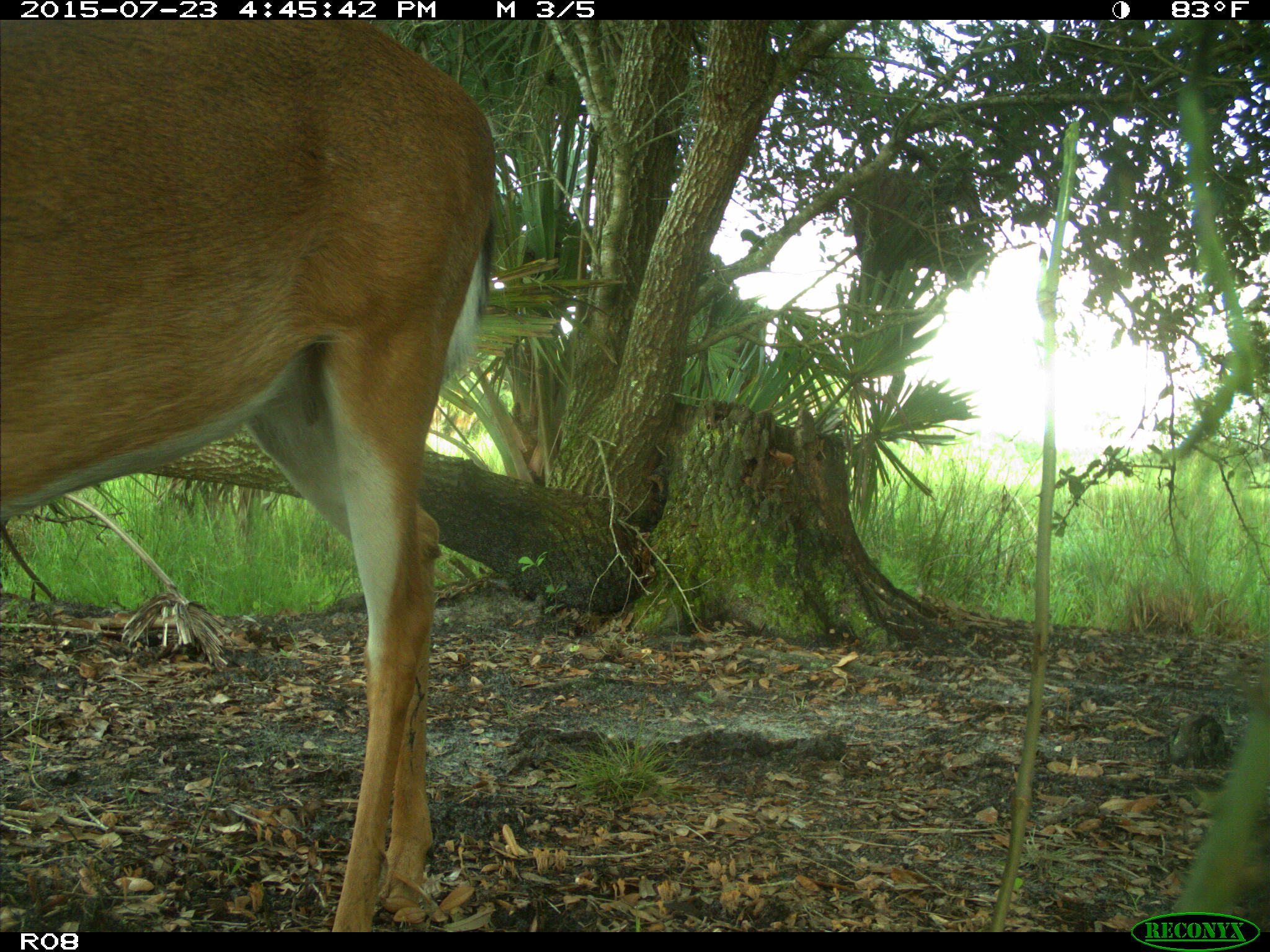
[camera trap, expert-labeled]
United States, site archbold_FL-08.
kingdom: Animalia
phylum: Chordata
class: Mammalia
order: Artiodactyla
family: Cervidae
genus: Odocoileus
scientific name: Odocoileus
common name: deer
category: unidentified deer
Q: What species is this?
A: Unidentified deer (deer) (Odocoileus).